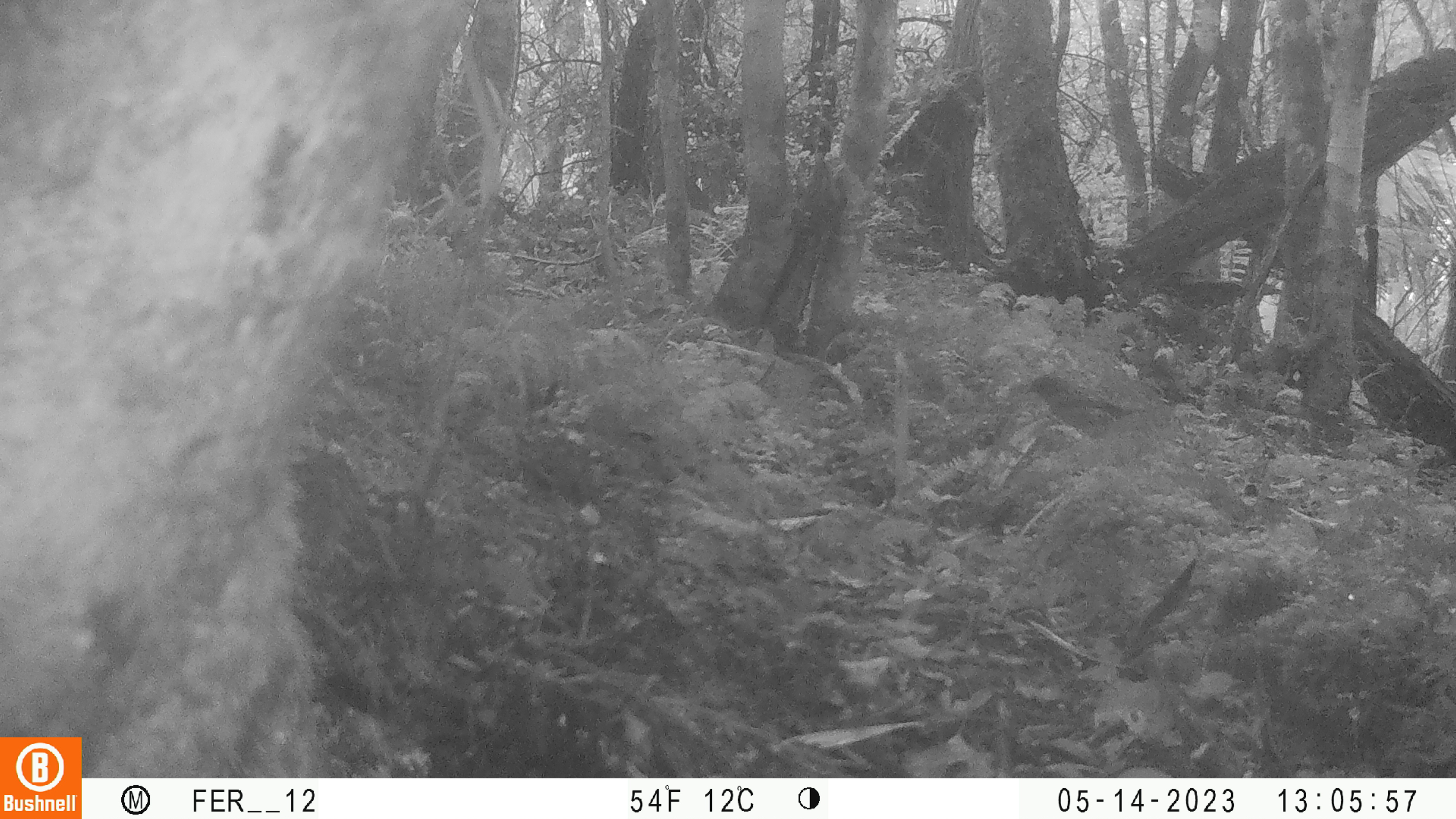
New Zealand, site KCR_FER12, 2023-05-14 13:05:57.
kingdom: Animalia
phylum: Chordata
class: Aves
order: Passeriformes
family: Prunellidae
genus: Prunella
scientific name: Prunella modularis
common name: dunnock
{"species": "dunnock (Prunella modularis)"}